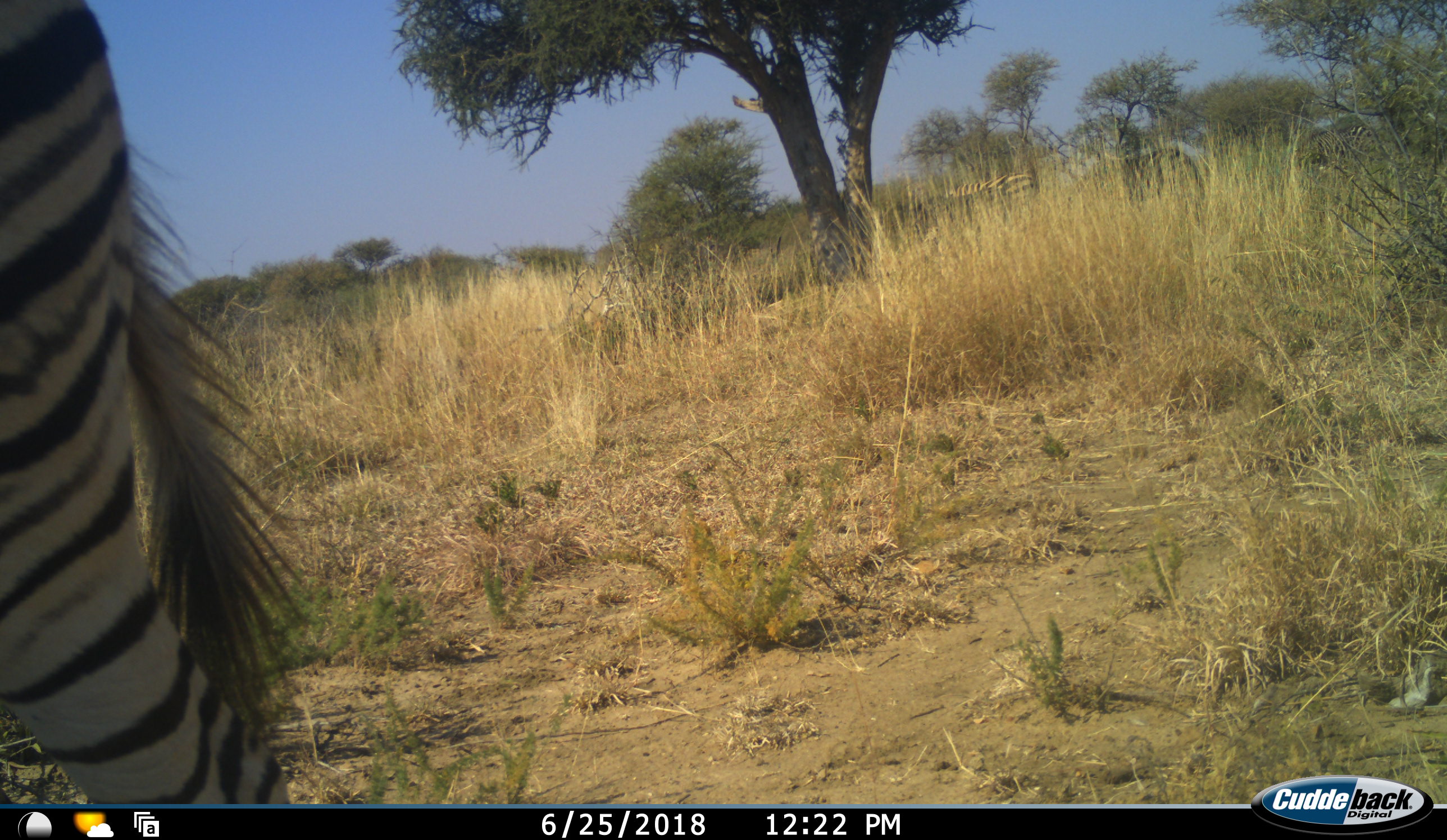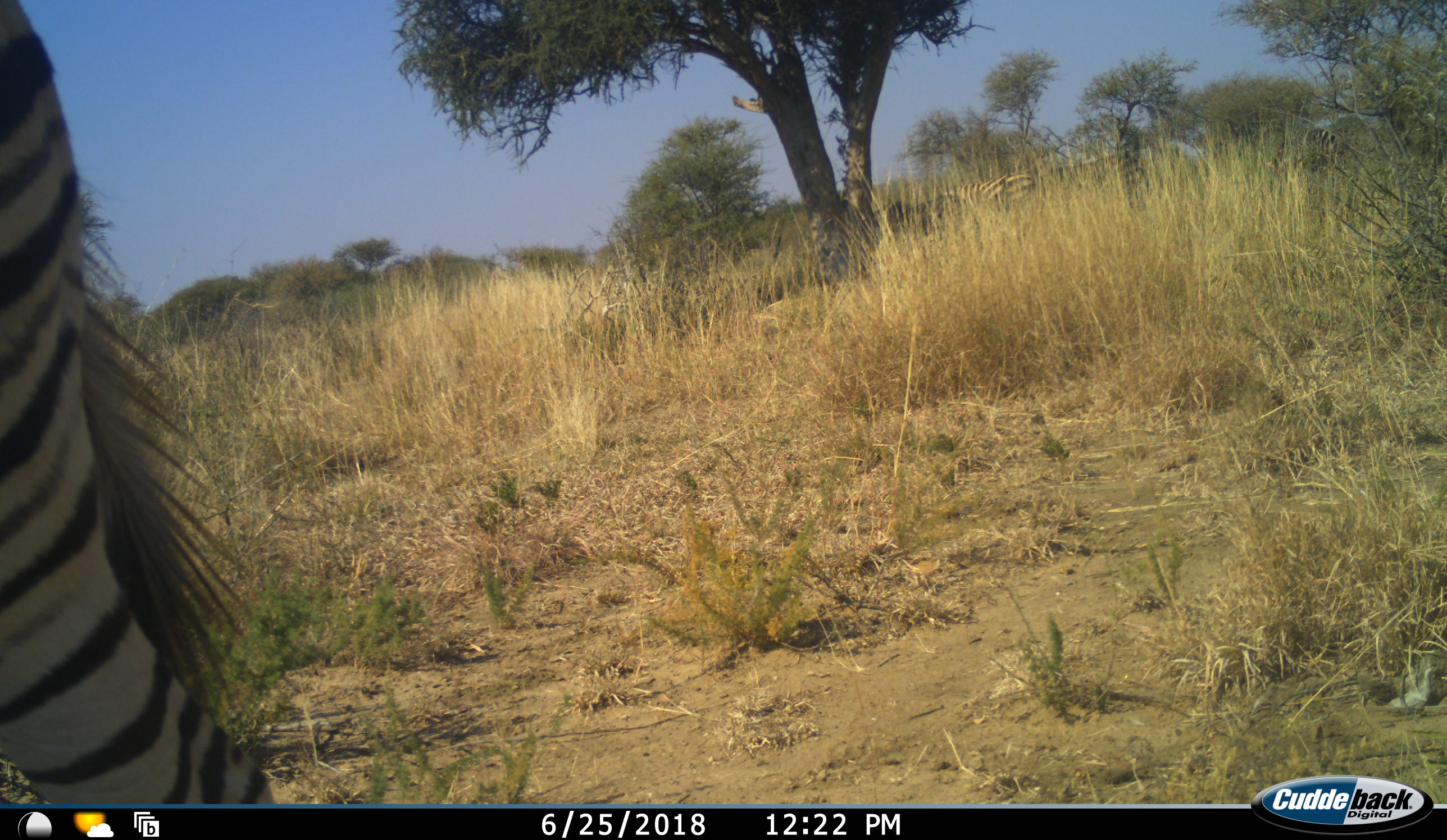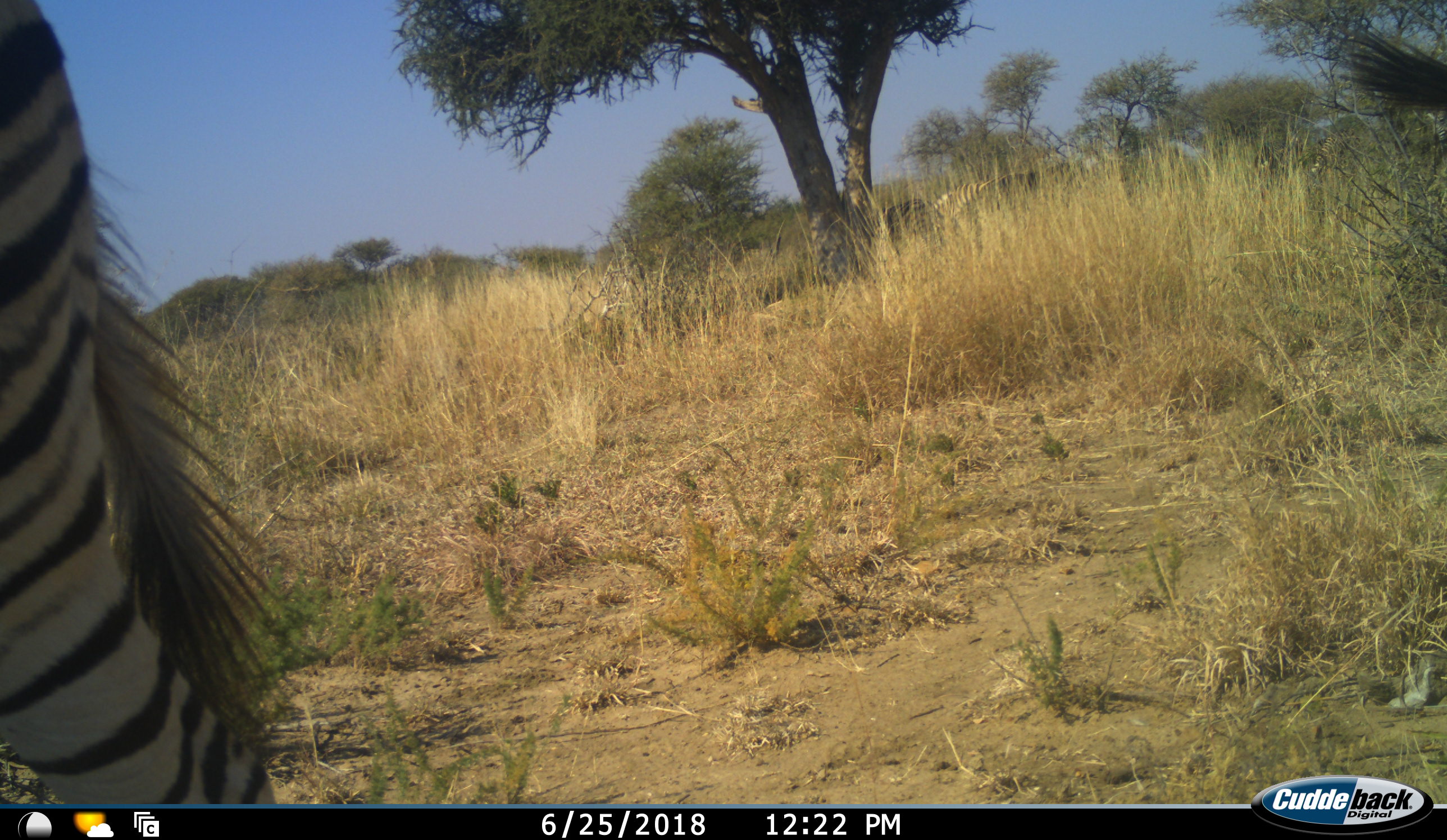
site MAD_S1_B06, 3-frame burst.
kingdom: Animalia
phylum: Chordata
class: Mammalia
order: Perissodactyla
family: Equidae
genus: Equus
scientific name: Equus quagga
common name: plains zebra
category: zebraplains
Zebraplains (plains zebra) (Equus quagga), count 4. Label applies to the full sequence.